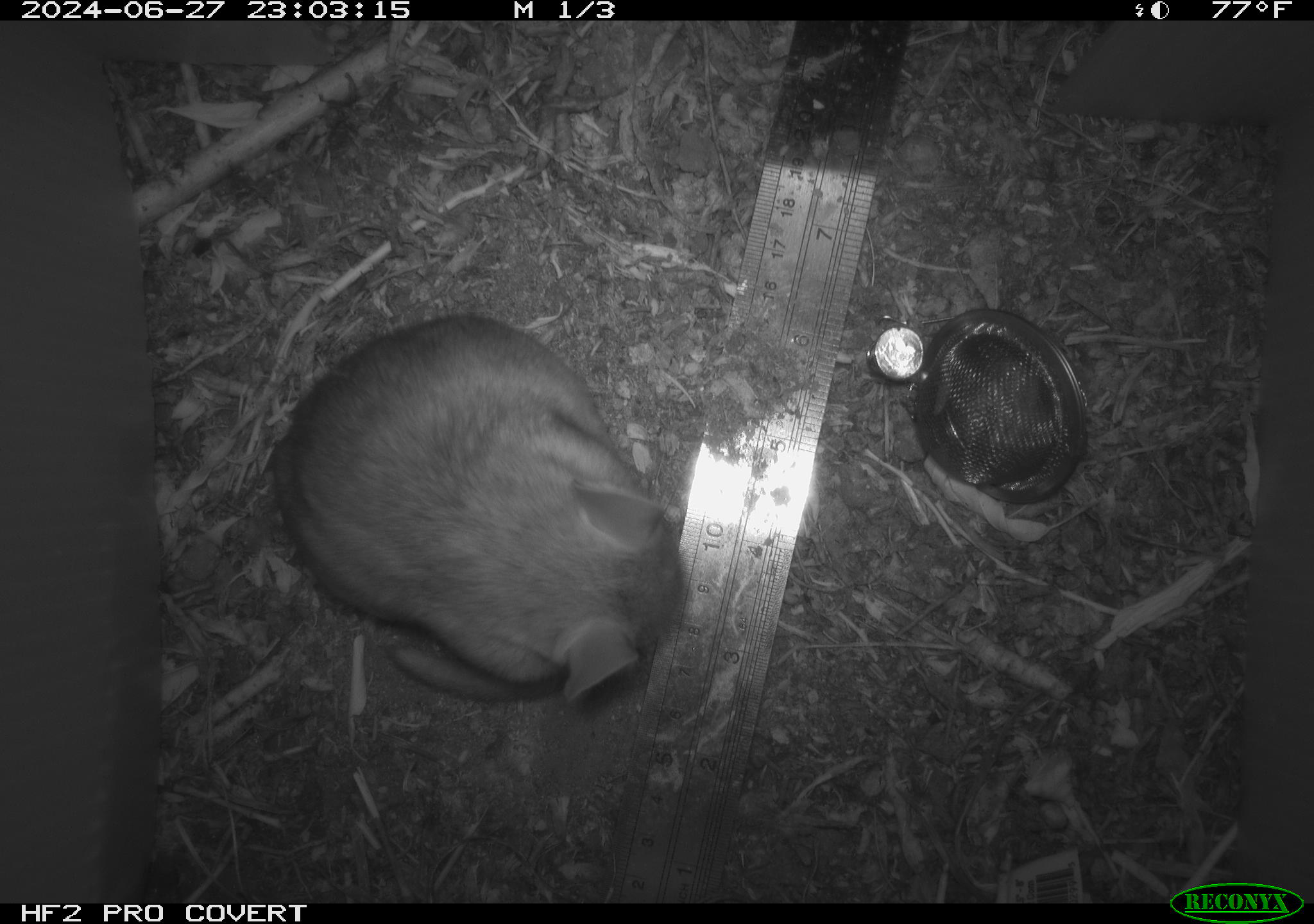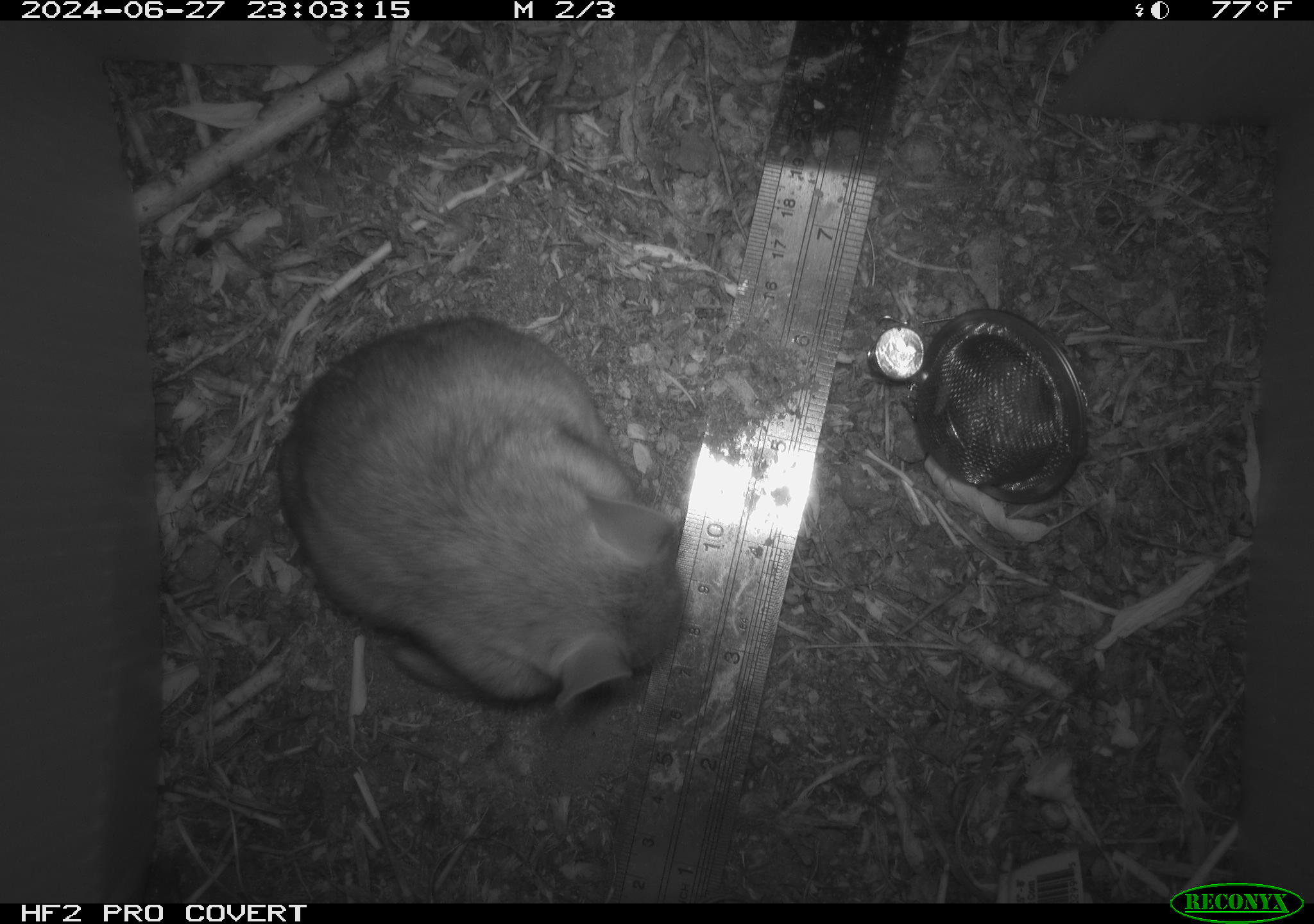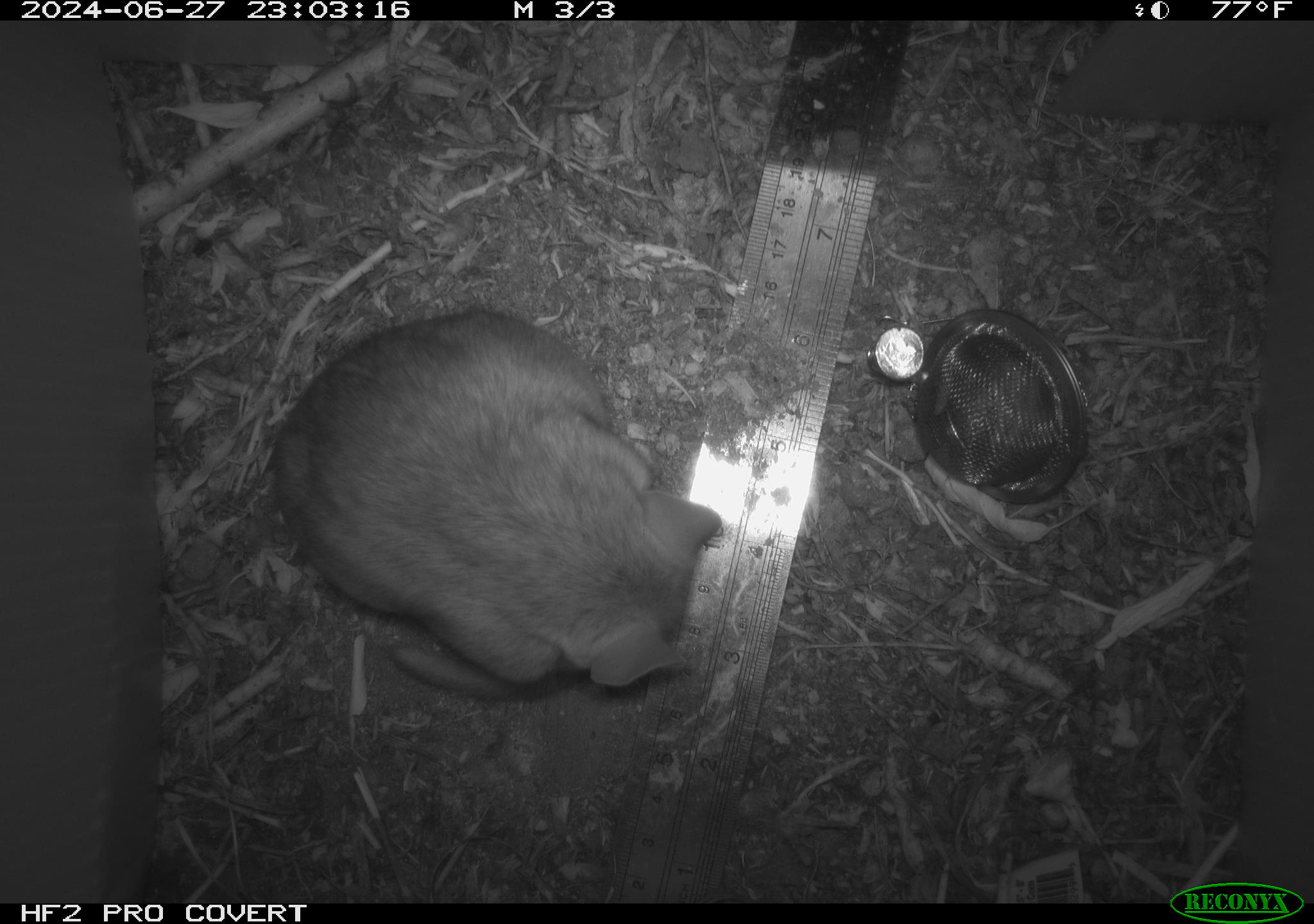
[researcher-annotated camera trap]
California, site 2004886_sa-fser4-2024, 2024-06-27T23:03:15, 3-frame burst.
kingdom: Animalia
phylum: Chordata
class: Mammalia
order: Rodentia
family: Sciuridae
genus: Neotamias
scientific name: Neotamias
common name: western chipmunks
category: neotamias species